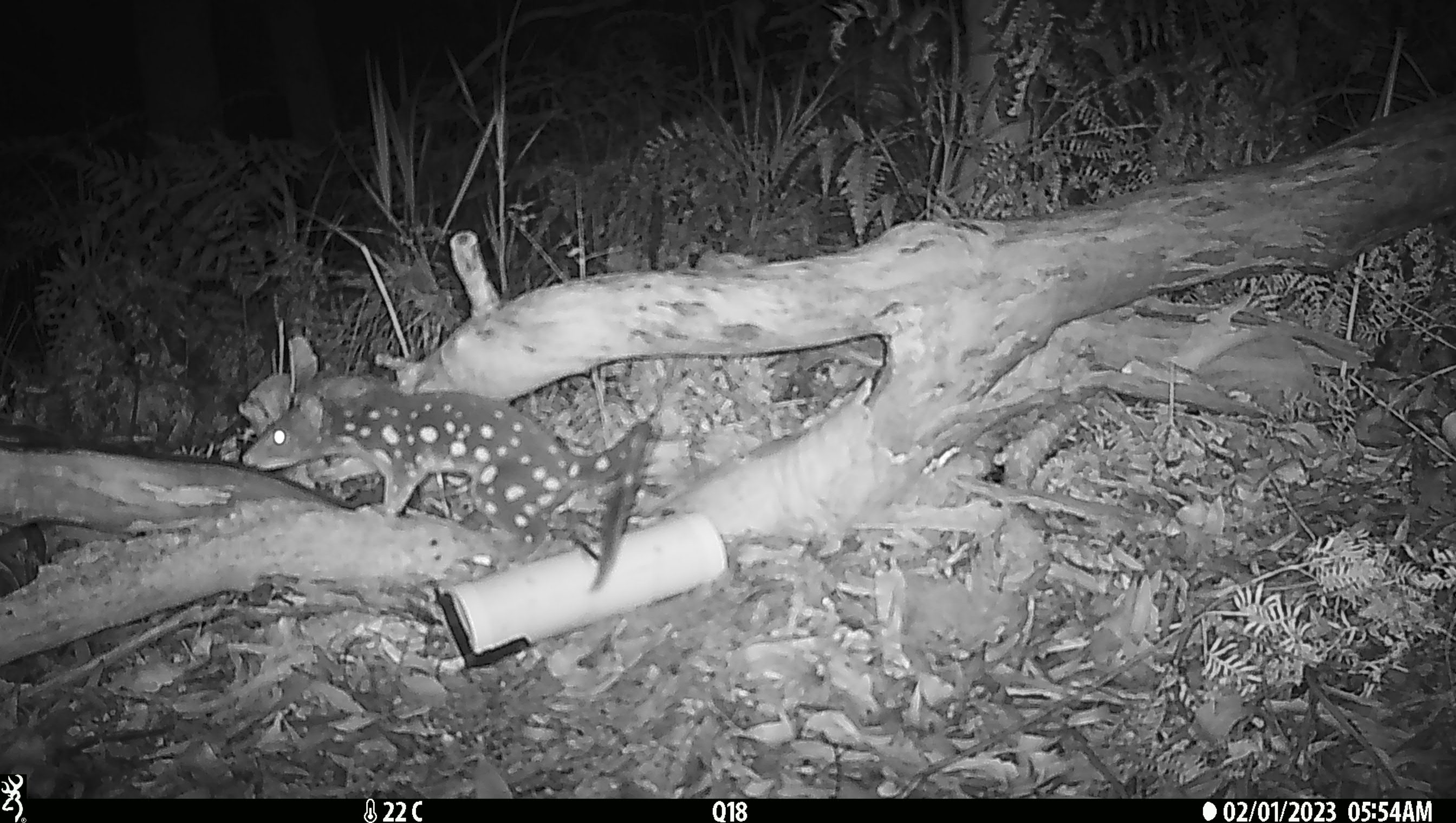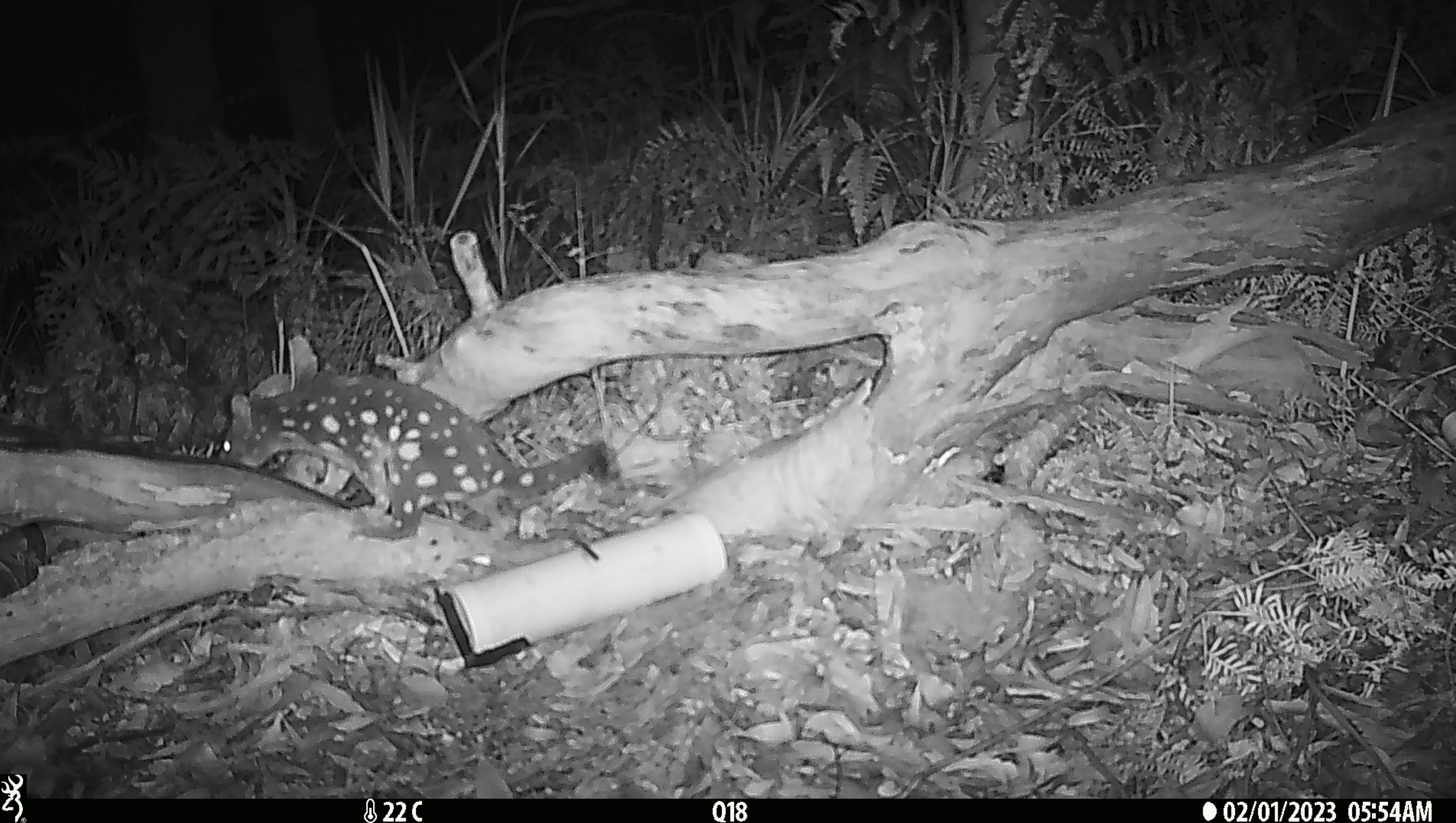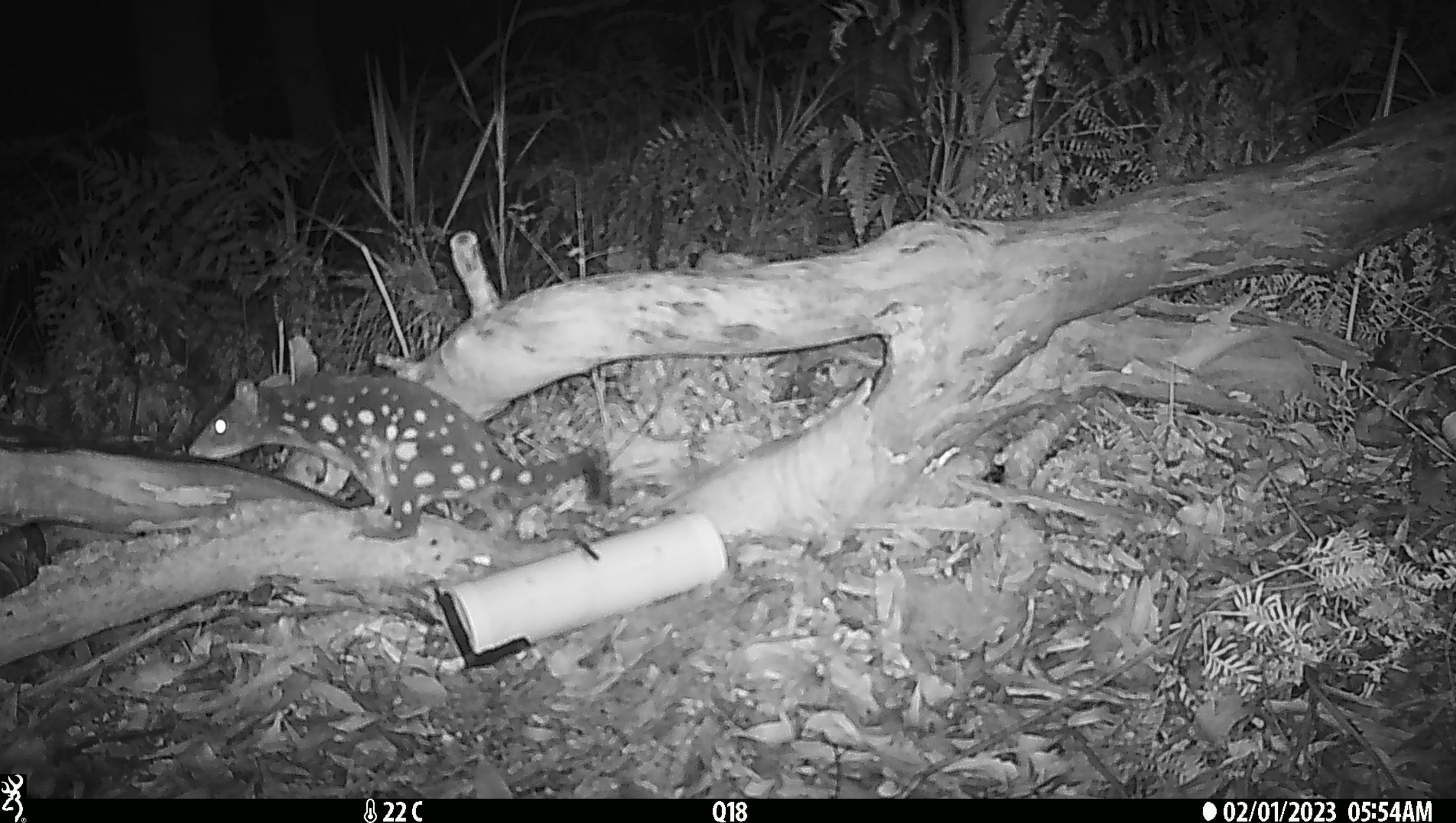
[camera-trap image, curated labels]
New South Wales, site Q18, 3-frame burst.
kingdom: Animalia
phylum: Chordata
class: Mammalia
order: Dasyuromorphia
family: Dasyuridae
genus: Dasyurus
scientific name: Dasyurus maculatus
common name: spotted-tailed quoll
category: quoll